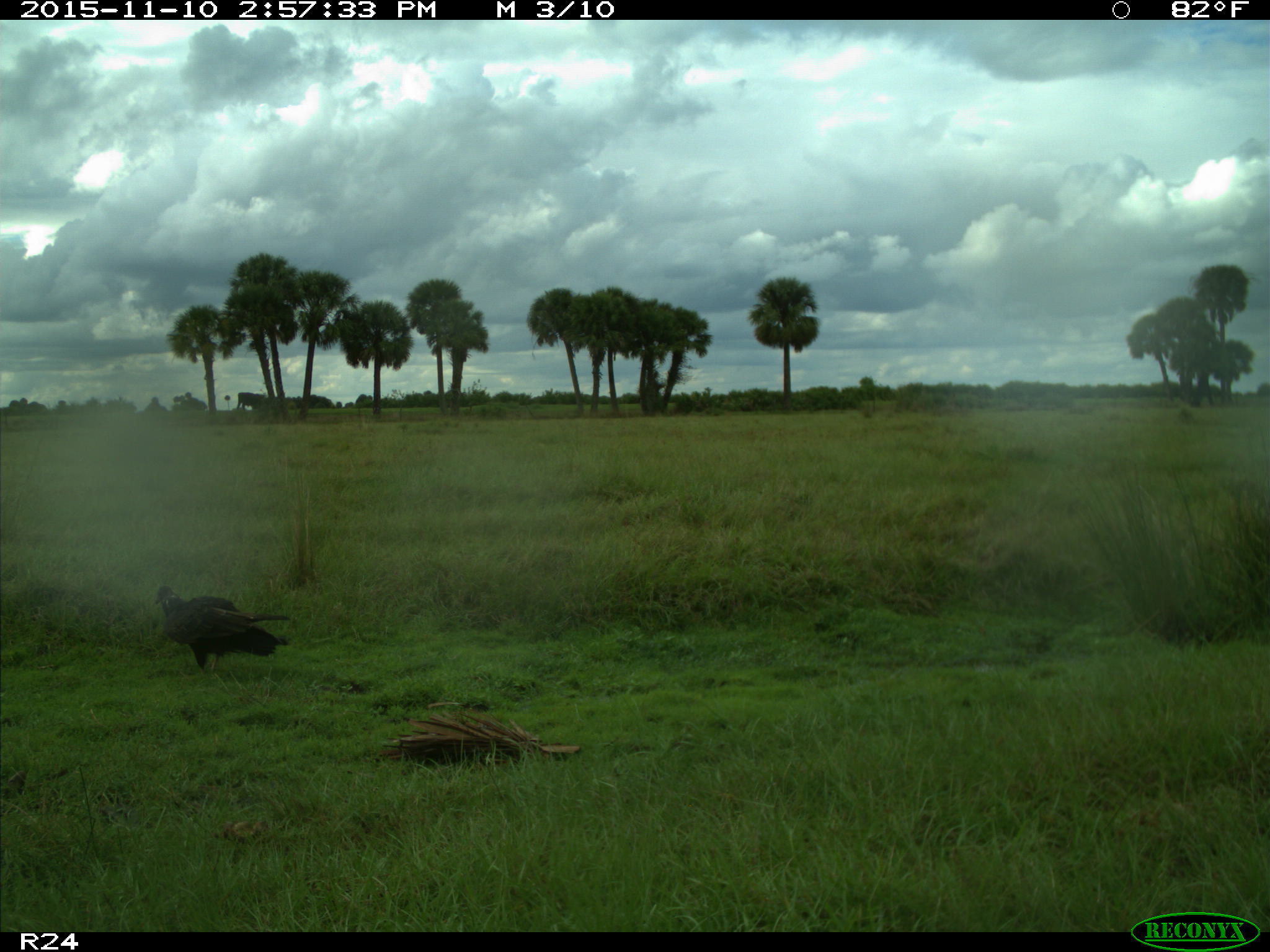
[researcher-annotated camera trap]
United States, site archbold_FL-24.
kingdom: Animalia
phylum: Chordata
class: Aves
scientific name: Aves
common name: birds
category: unidentified bird